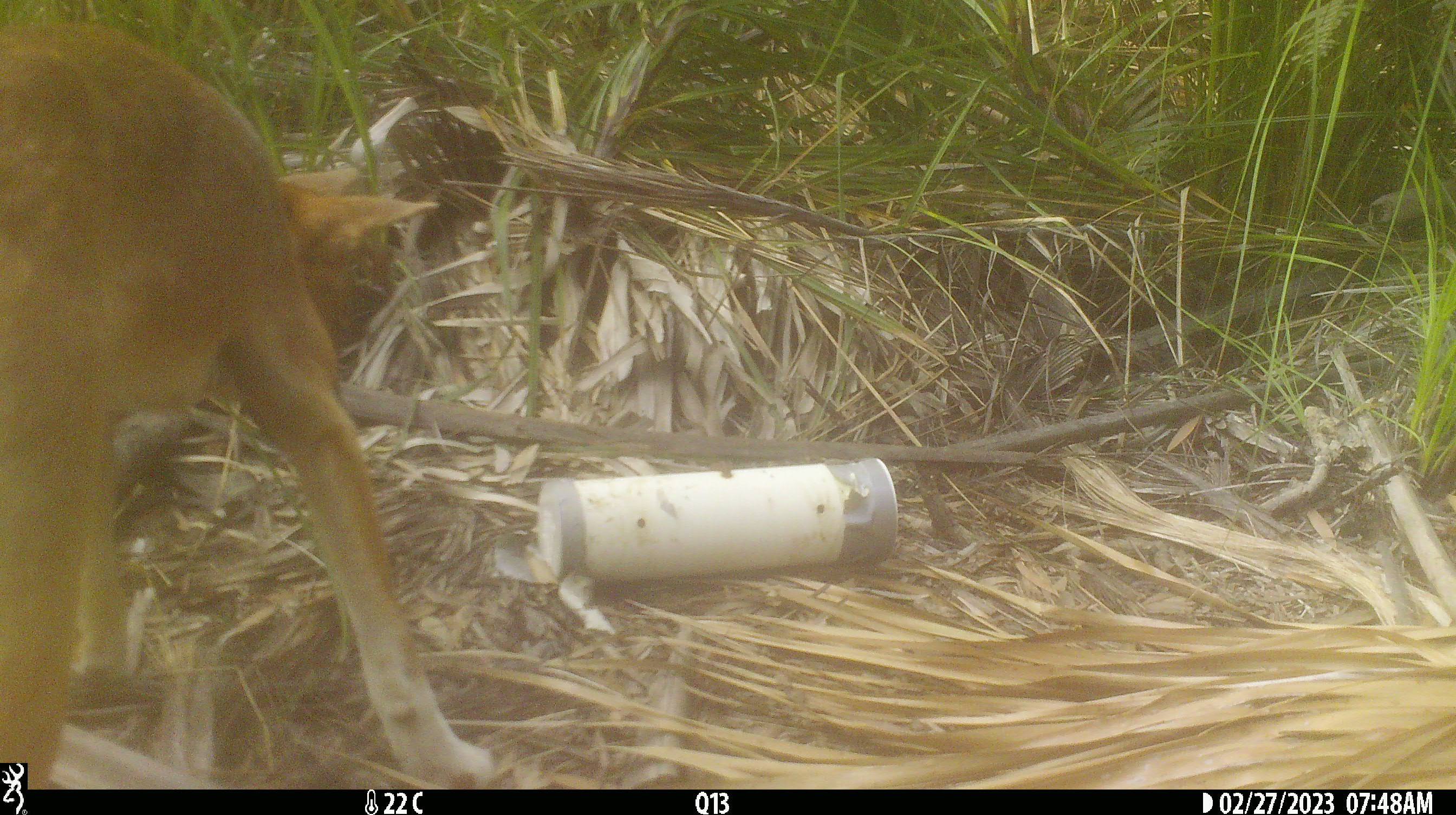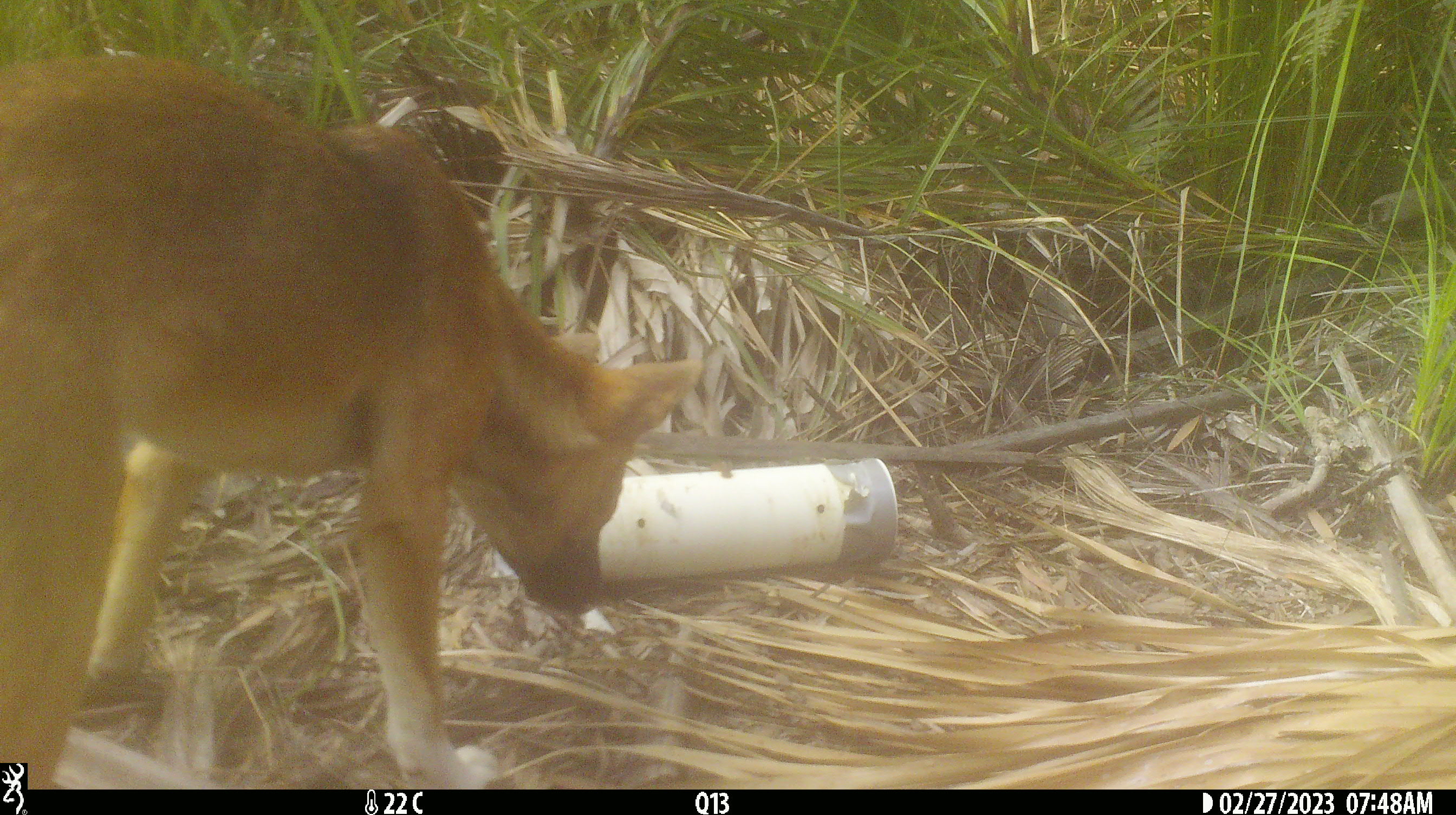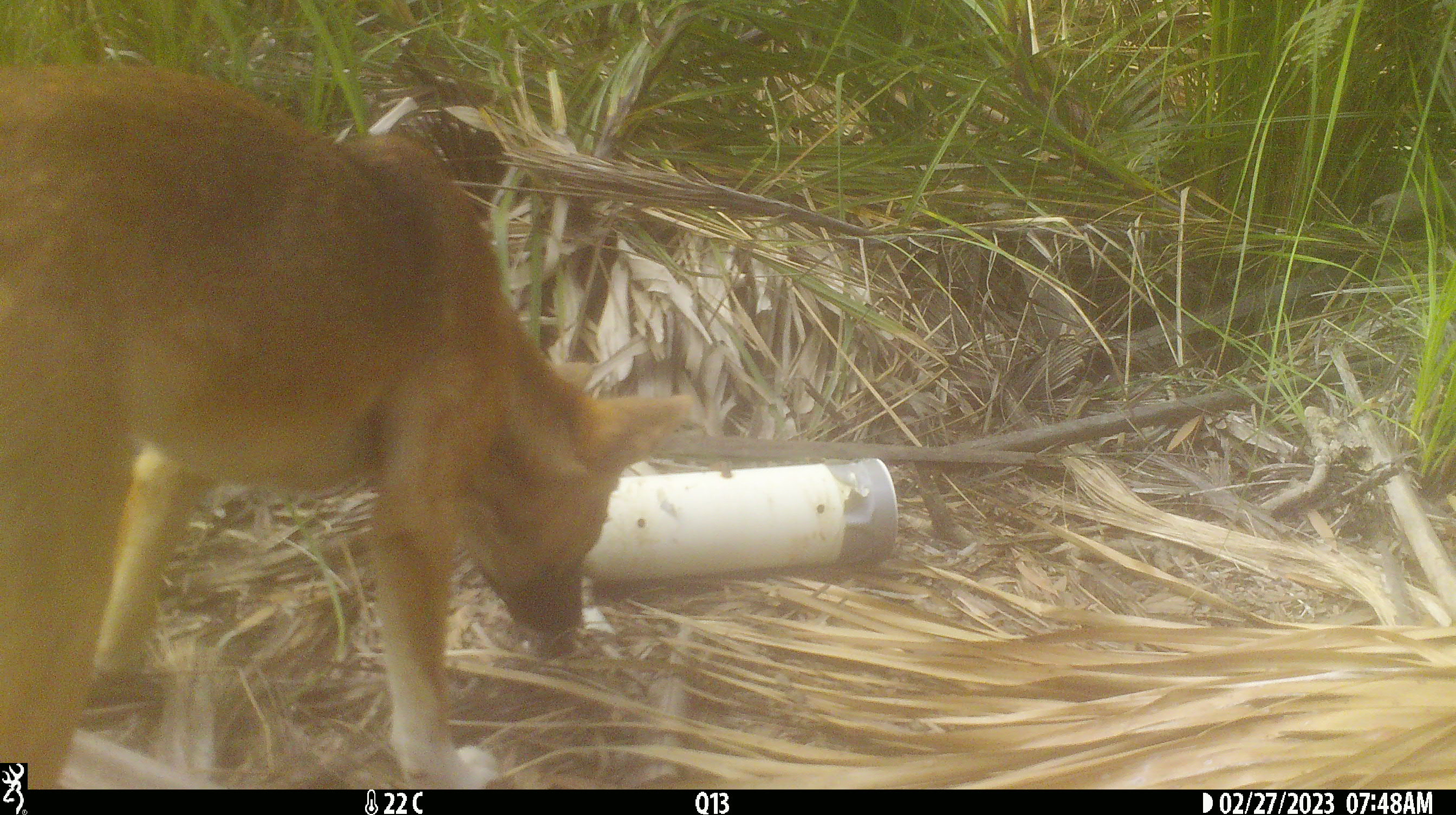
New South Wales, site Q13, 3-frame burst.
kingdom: Animalia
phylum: Chordata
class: Mammalia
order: Carnivora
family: Canidae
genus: Canis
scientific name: Canis familiaris dingo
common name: dingo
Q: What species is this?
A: Dingo (Canis familiaris dingo).